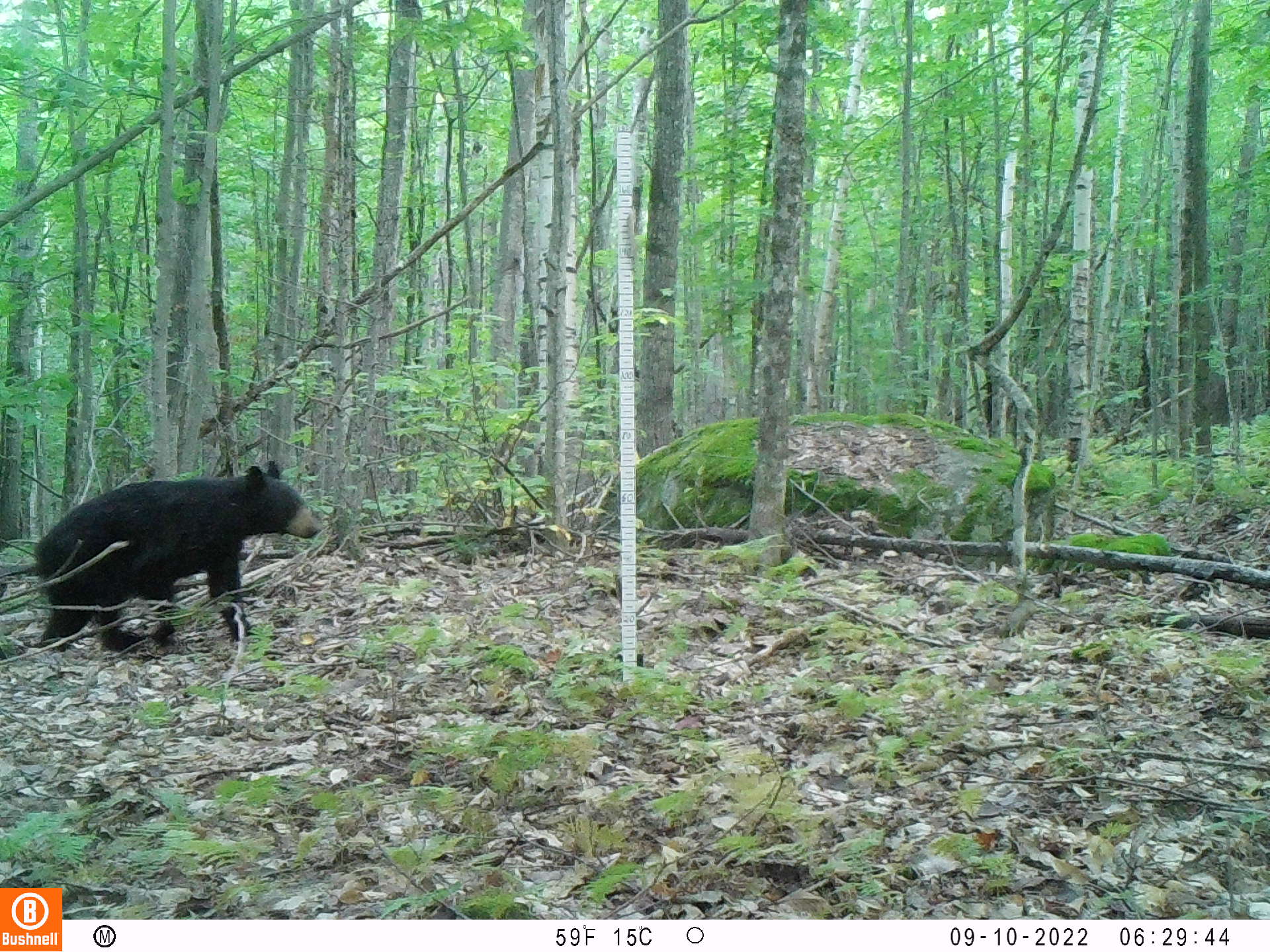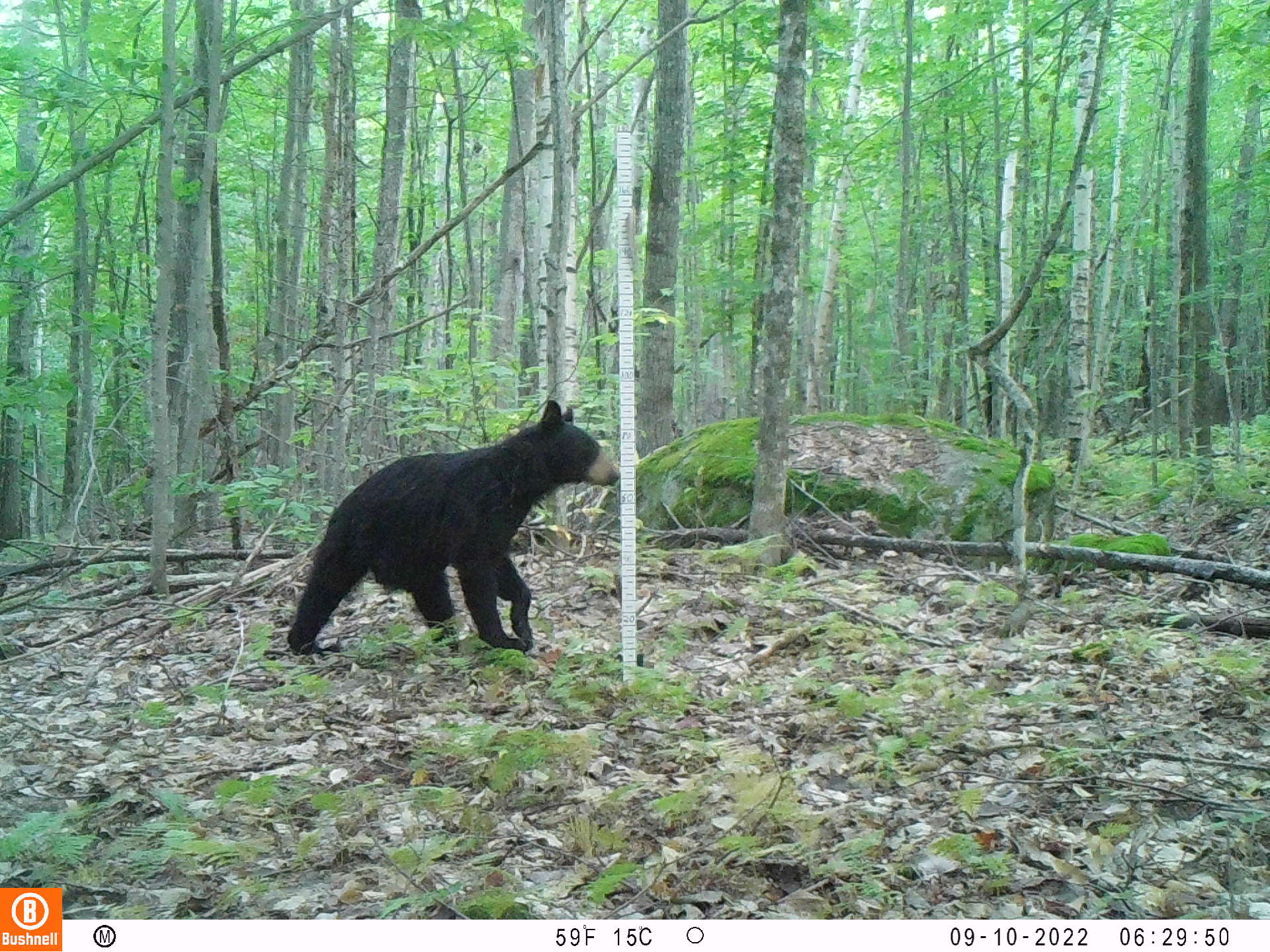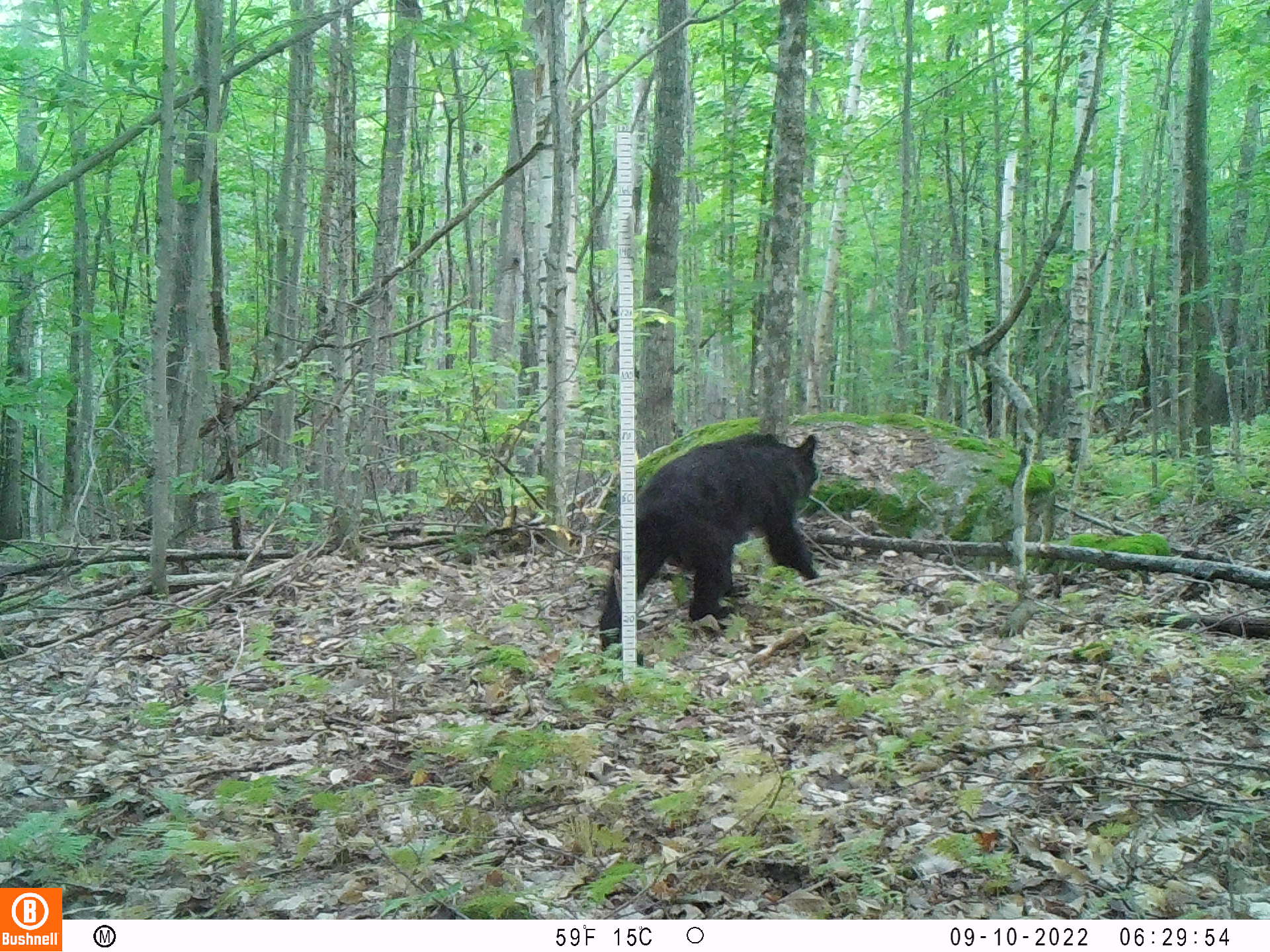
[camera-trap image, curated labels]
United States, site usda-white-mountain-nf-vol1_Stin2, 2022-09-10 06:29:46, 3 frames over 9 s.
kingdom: Animalia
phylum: Chordata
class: Mammalia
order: Carnivora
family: Ursidae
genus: Ursus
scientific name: Ursus americanus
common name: black bear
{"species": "black bear (Ursus americanus)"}